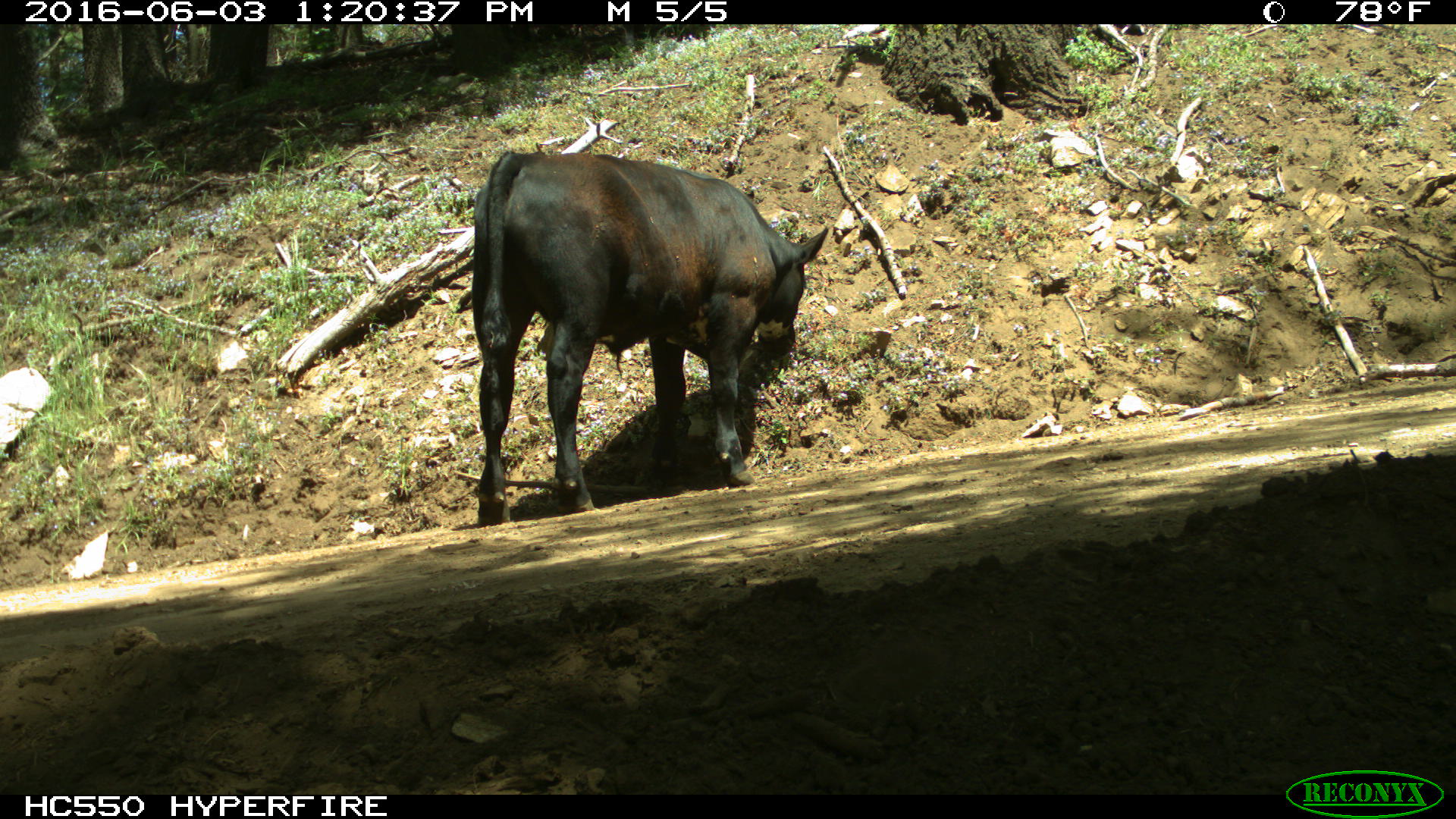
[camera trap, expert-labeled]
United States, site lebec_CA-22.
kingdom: Animalia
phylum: Chordata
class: Mammalia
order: Artiodactyla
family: Bovidae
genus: Bos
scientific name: Bos taurus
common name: domestic cow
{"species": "Bos taurus (domestic cow)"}